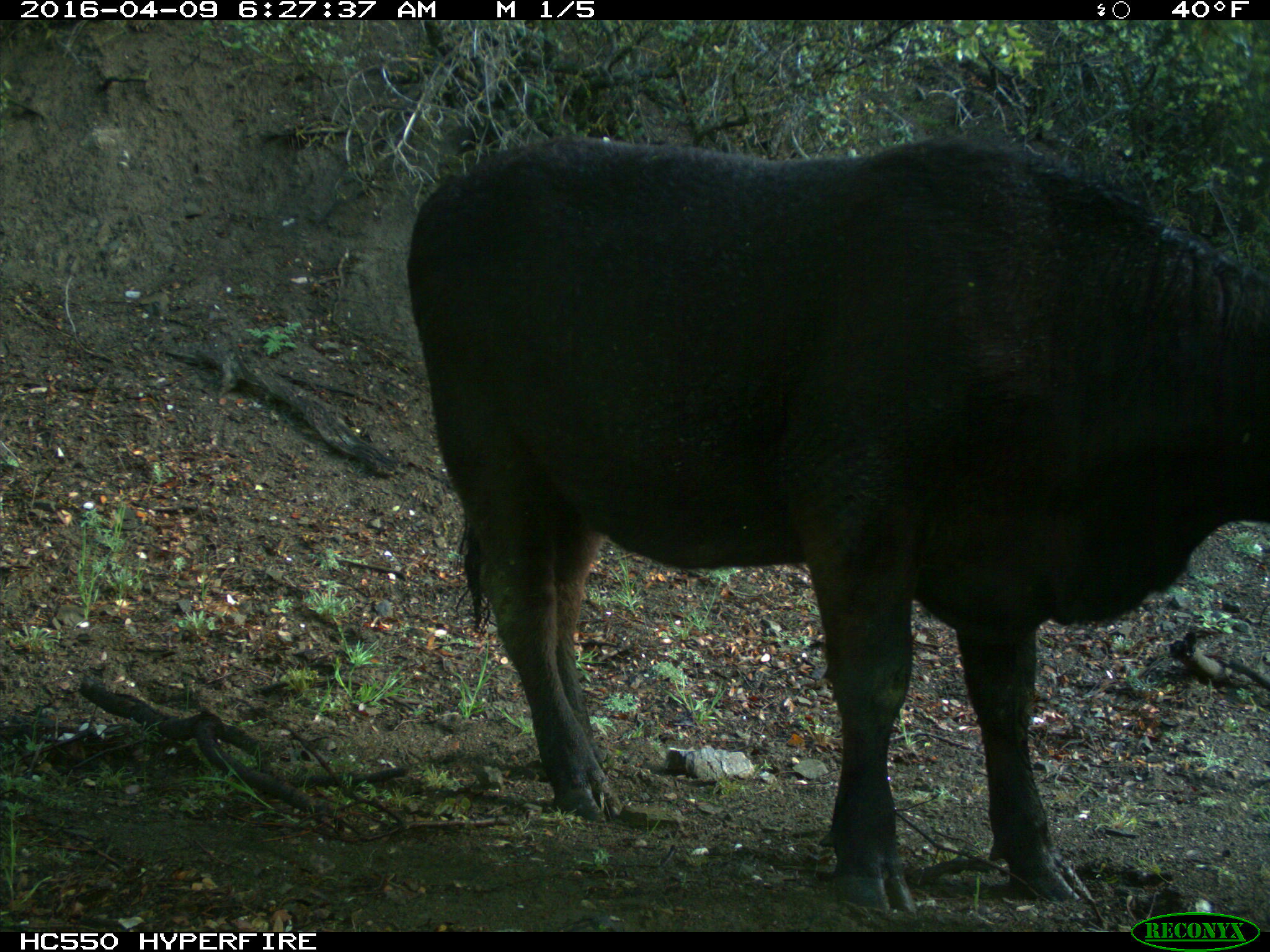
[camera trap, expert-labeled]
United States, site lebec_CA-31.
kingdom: Animalia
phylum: Chordata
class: Mammalia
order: Artiodactyla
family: Bovidae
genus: Bos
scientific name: Bos taurus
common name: domestic cow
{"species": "Bos taurus (domestic cow)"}